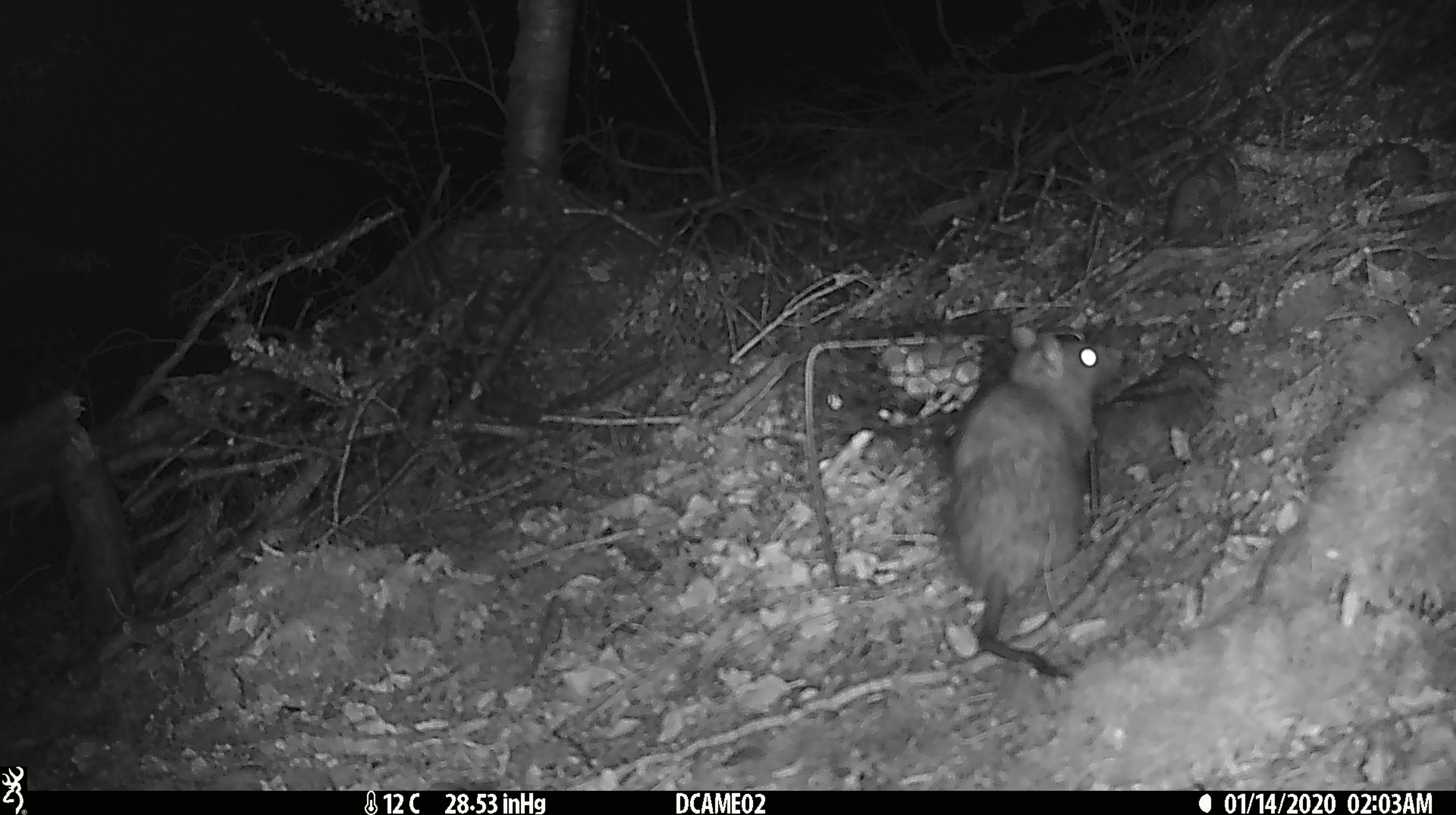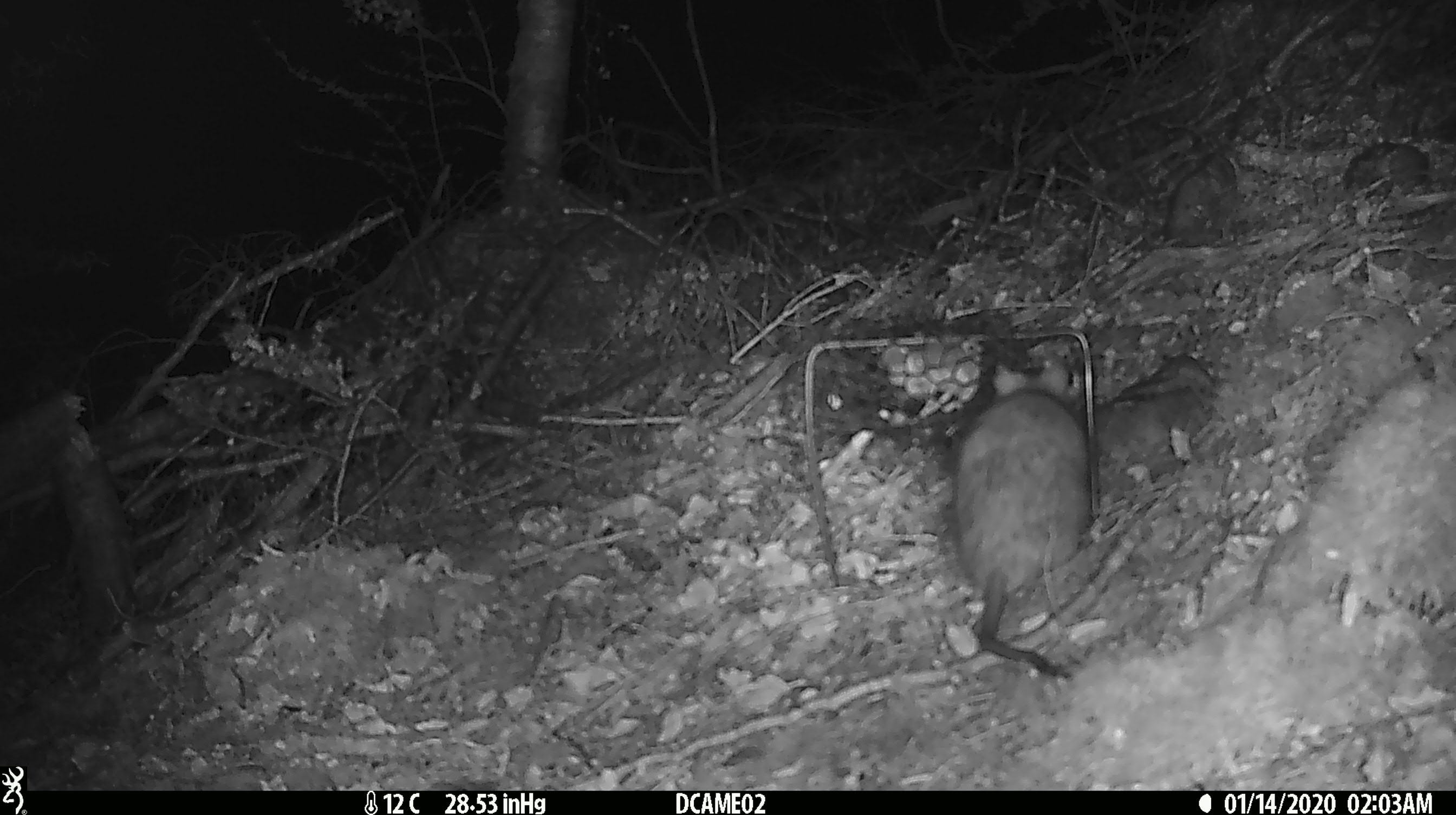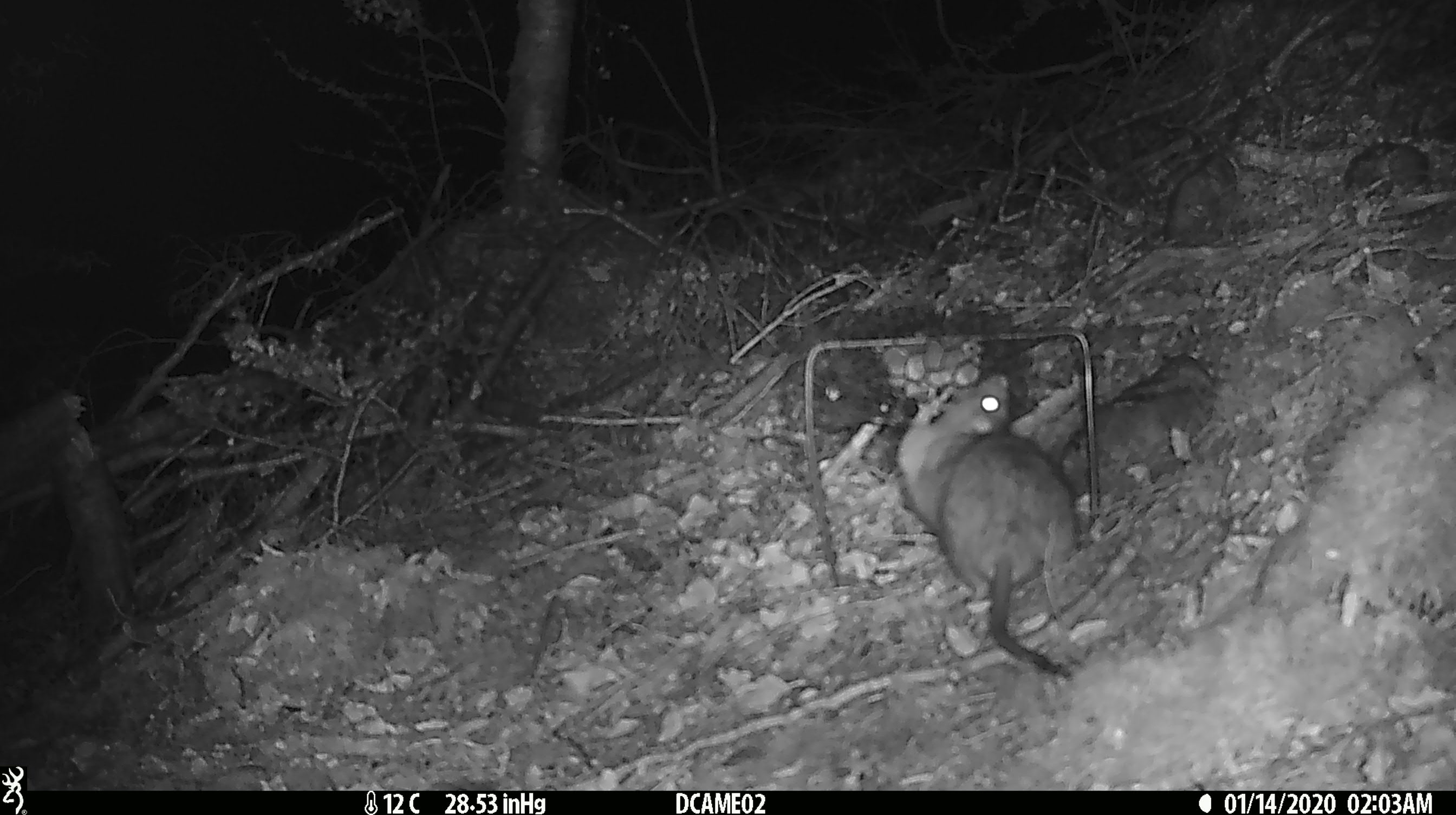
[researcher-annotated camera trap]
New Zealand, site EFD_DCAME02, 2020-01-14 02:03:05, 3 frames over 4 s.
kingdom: Animalia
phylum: Chordata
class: Mammalia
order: Rodentia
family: Muridae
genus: Rattus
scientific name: Rattus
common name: rat